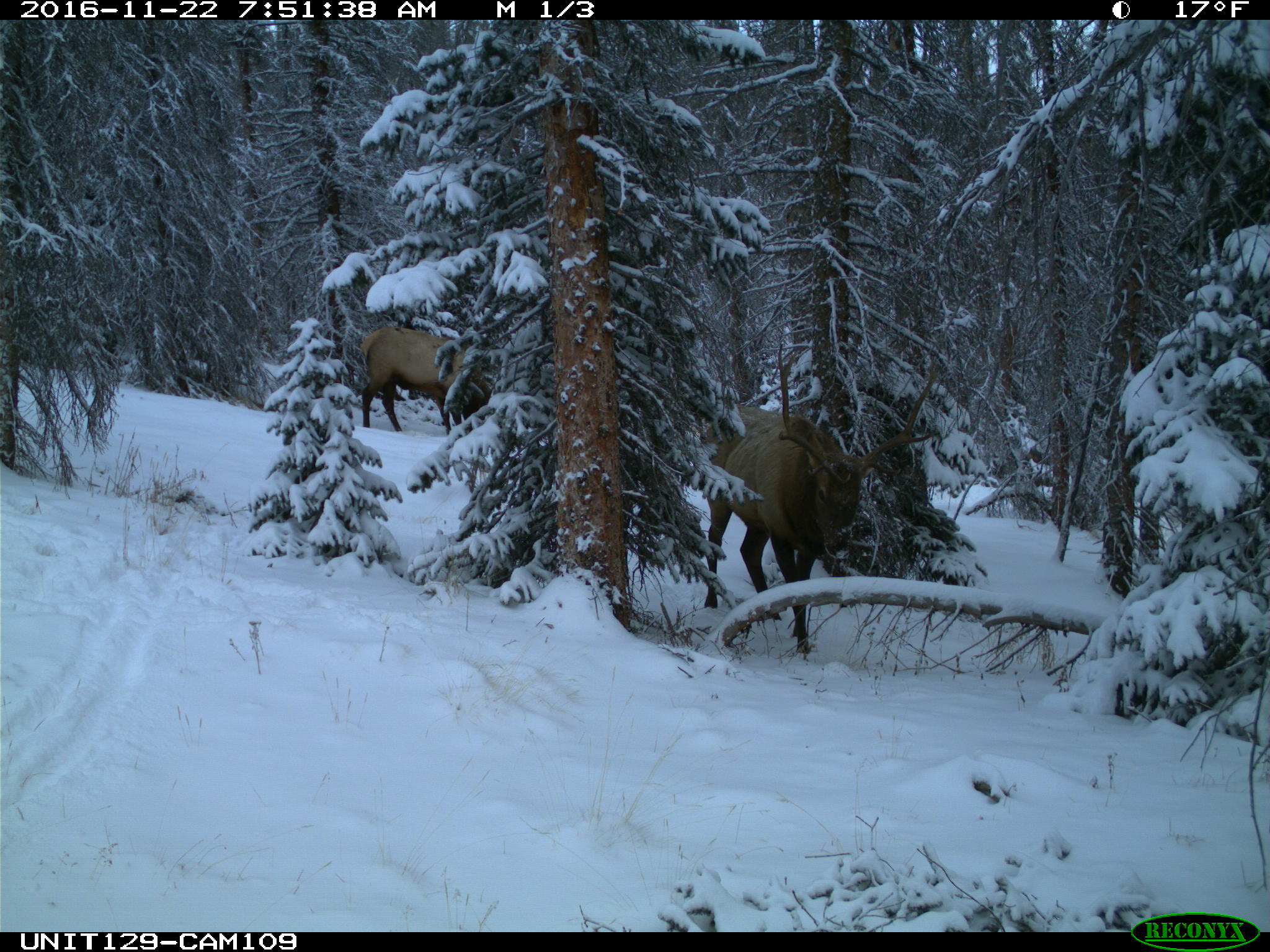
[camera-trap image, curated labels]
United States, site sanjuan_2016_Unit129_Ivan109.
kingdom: Animalia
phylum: Chordata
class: Mammalia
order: Artiodactyla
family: Cervidae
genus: Cervus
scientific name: Cervus elaphus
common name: red deer